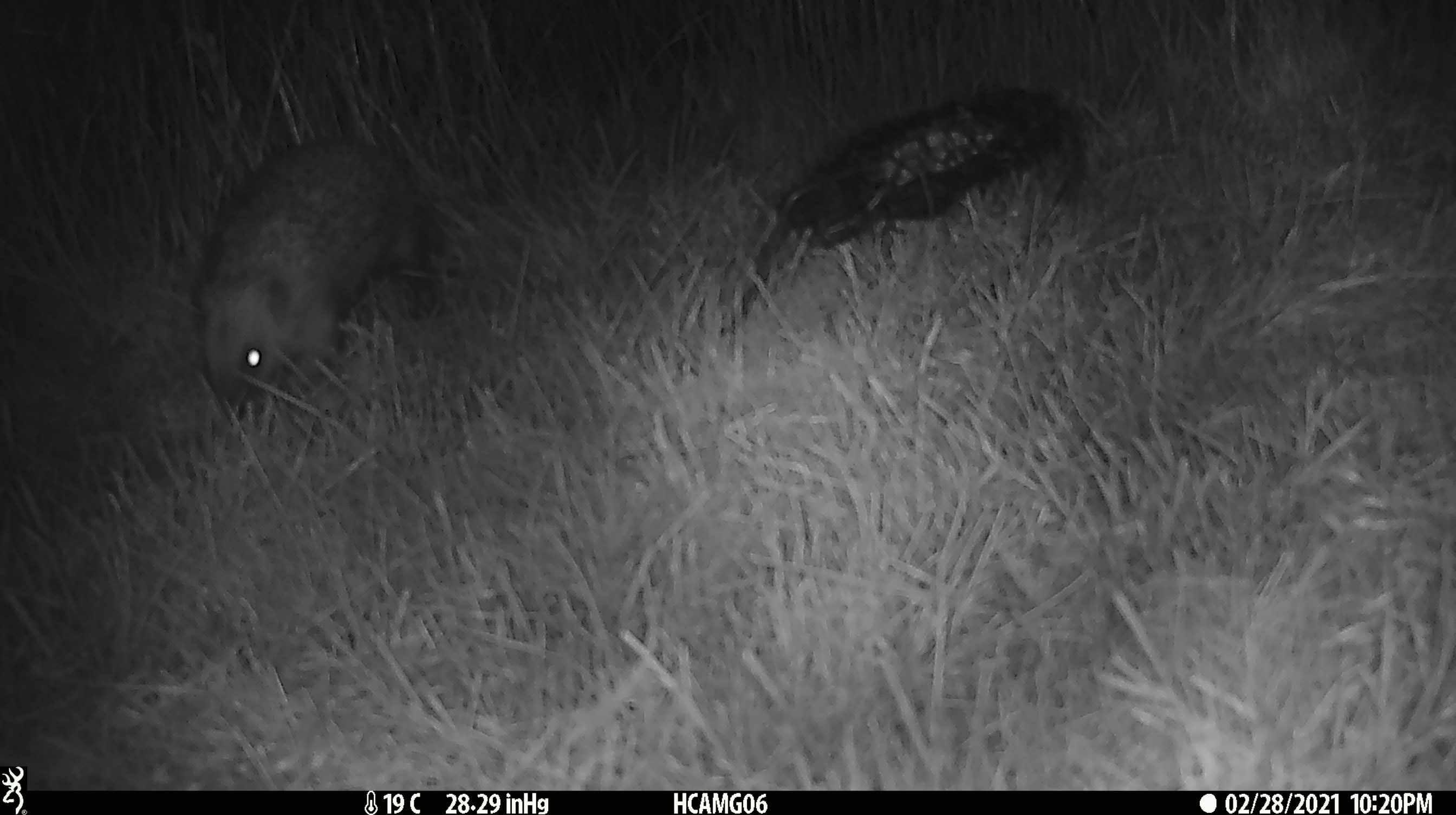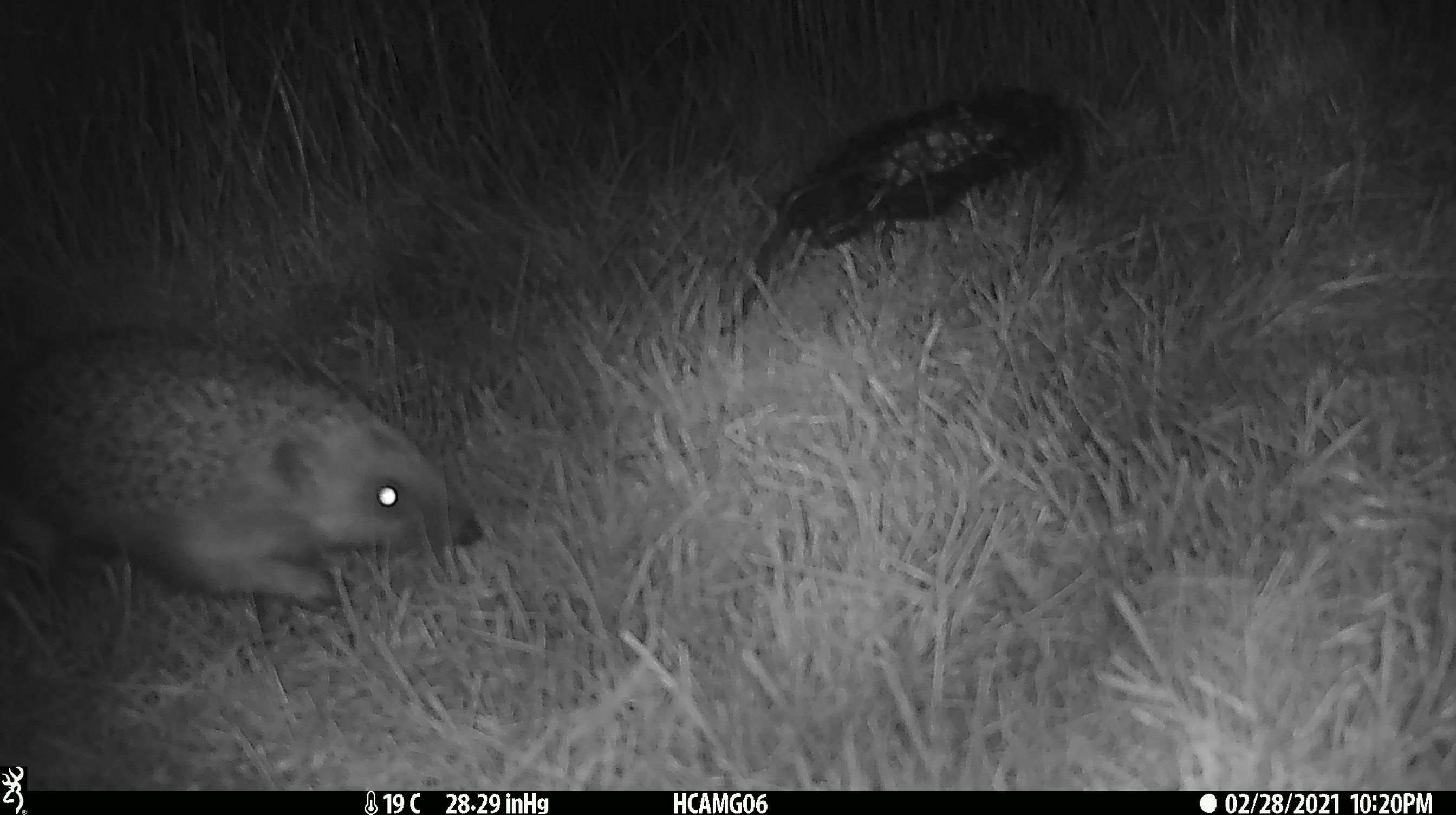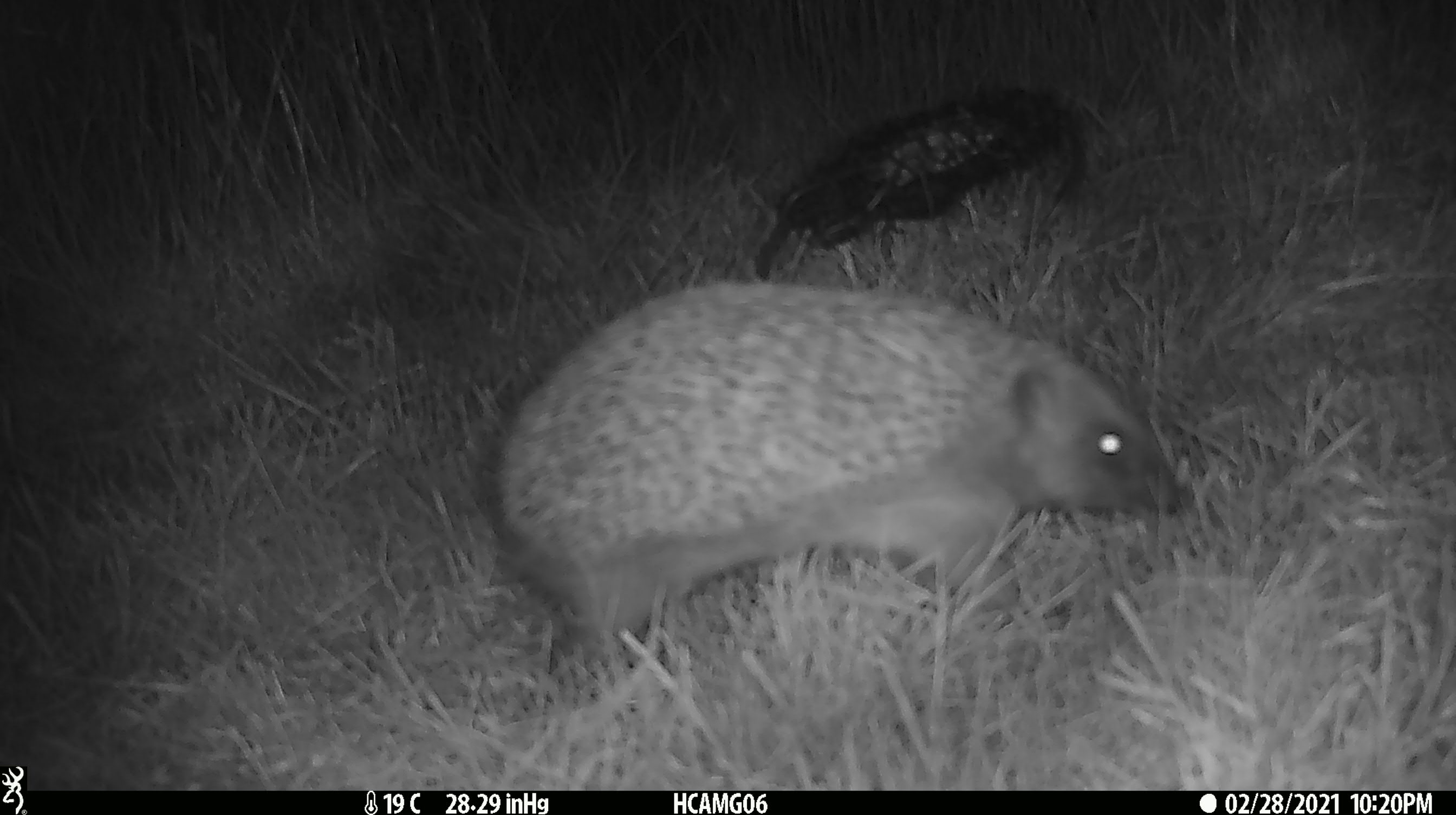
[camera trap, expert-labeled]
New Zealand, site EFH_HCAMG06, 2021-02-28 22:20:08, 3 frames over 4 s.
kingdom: Animalia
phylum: Chordata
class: Mammalia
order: Eulipotyphla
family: Erinaceidae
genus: Erinaceus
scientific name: Erinaceus europaeus europaeus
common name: european hedgehog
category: hedgehog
Hedgehog (european hedgehog) (Erinaceus europaeus europaeus).